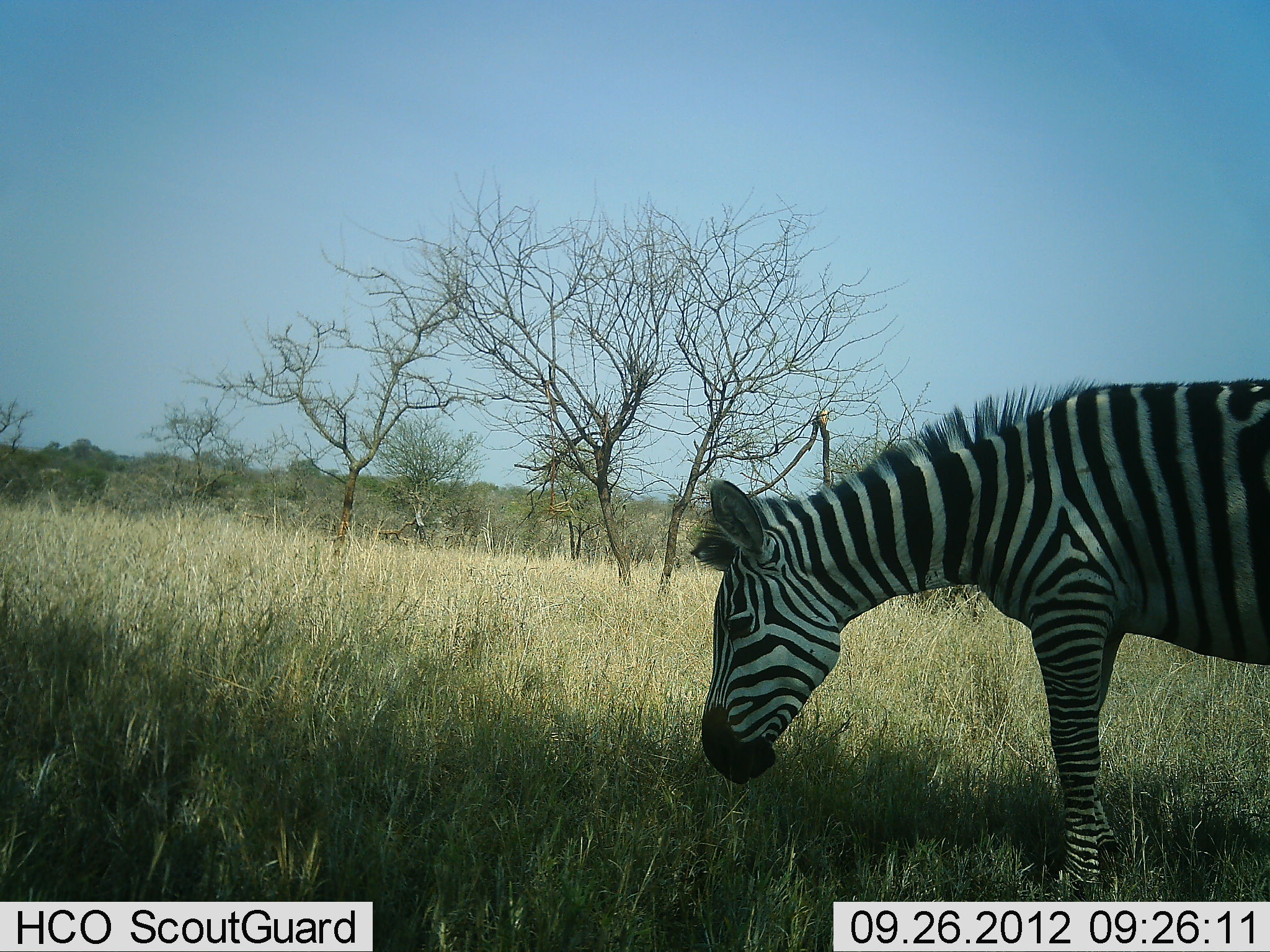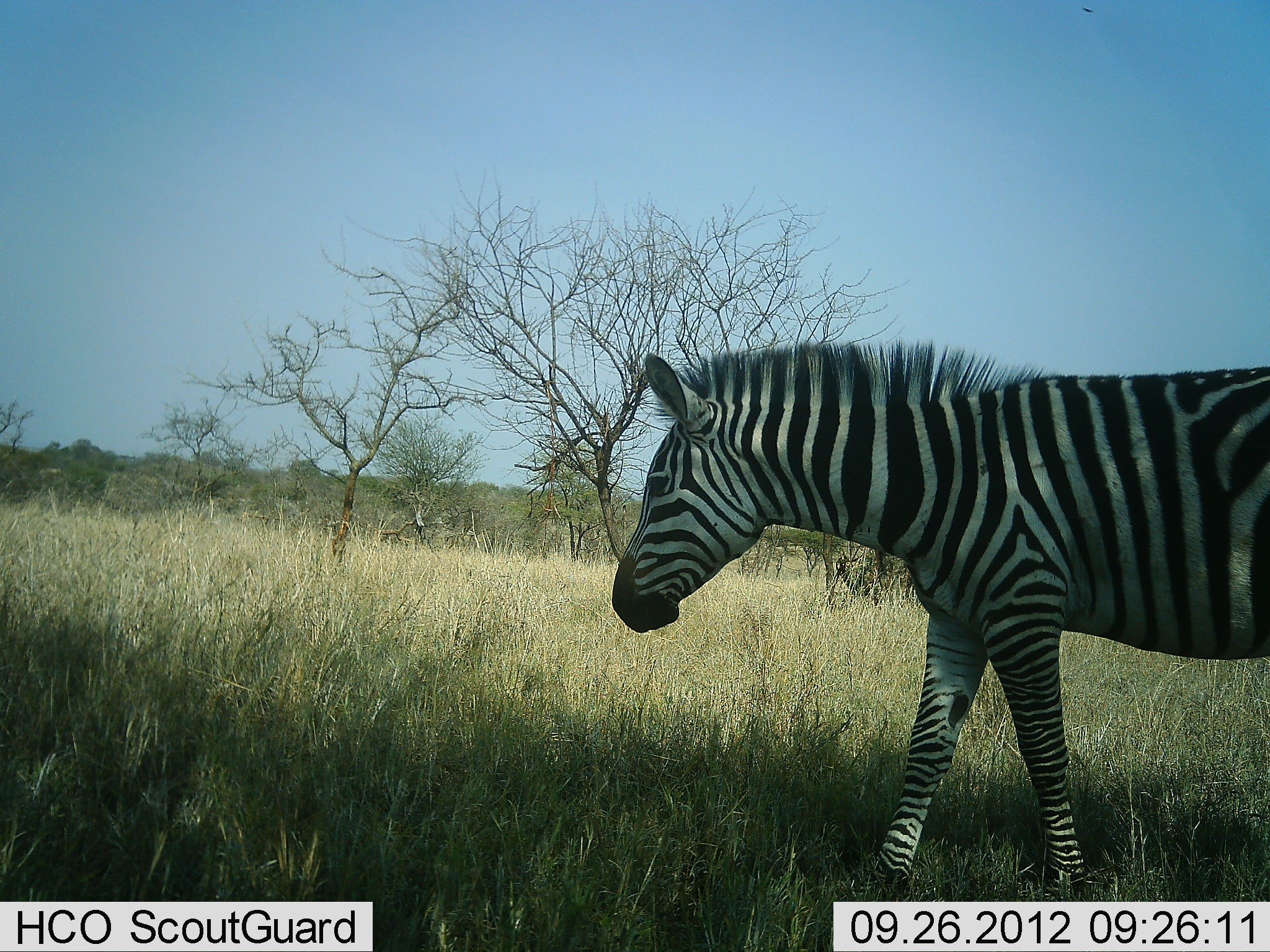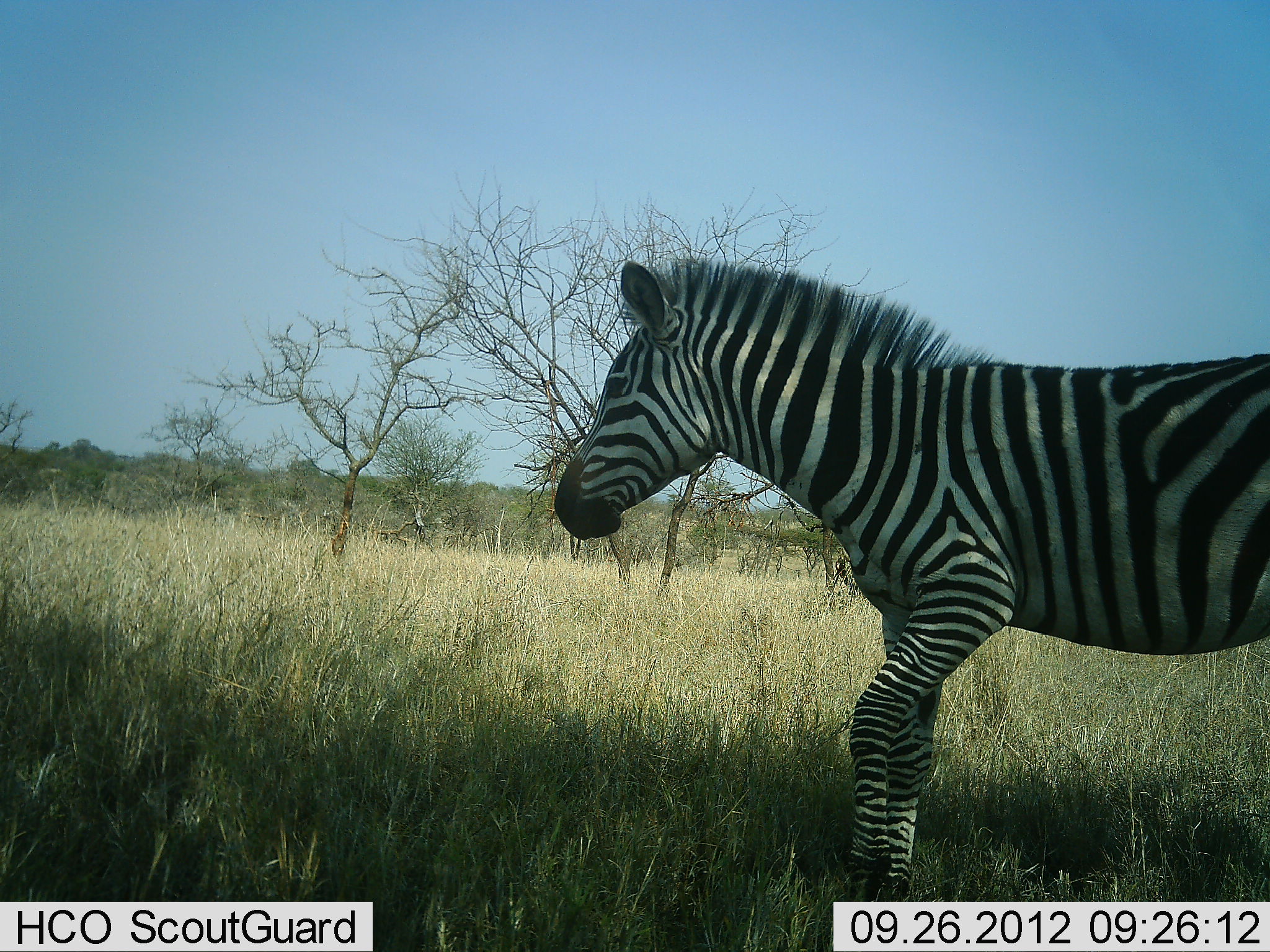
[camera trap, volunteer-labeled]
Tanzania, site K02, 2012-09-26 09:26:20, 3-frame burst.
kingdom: Animalia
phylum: Chordata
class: Mammalia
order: Perissodactyla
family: Equidae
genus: Equus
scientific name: Equus quagga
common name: plains zebra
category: zebra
Zebra (plains zebra) (Equus quagga), count 1. Behavior (volunteer vote fractions): standing 60%, resting 10%, moving 30%, interacting 0%. Young present (vote fraction): 0%. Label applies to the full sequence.